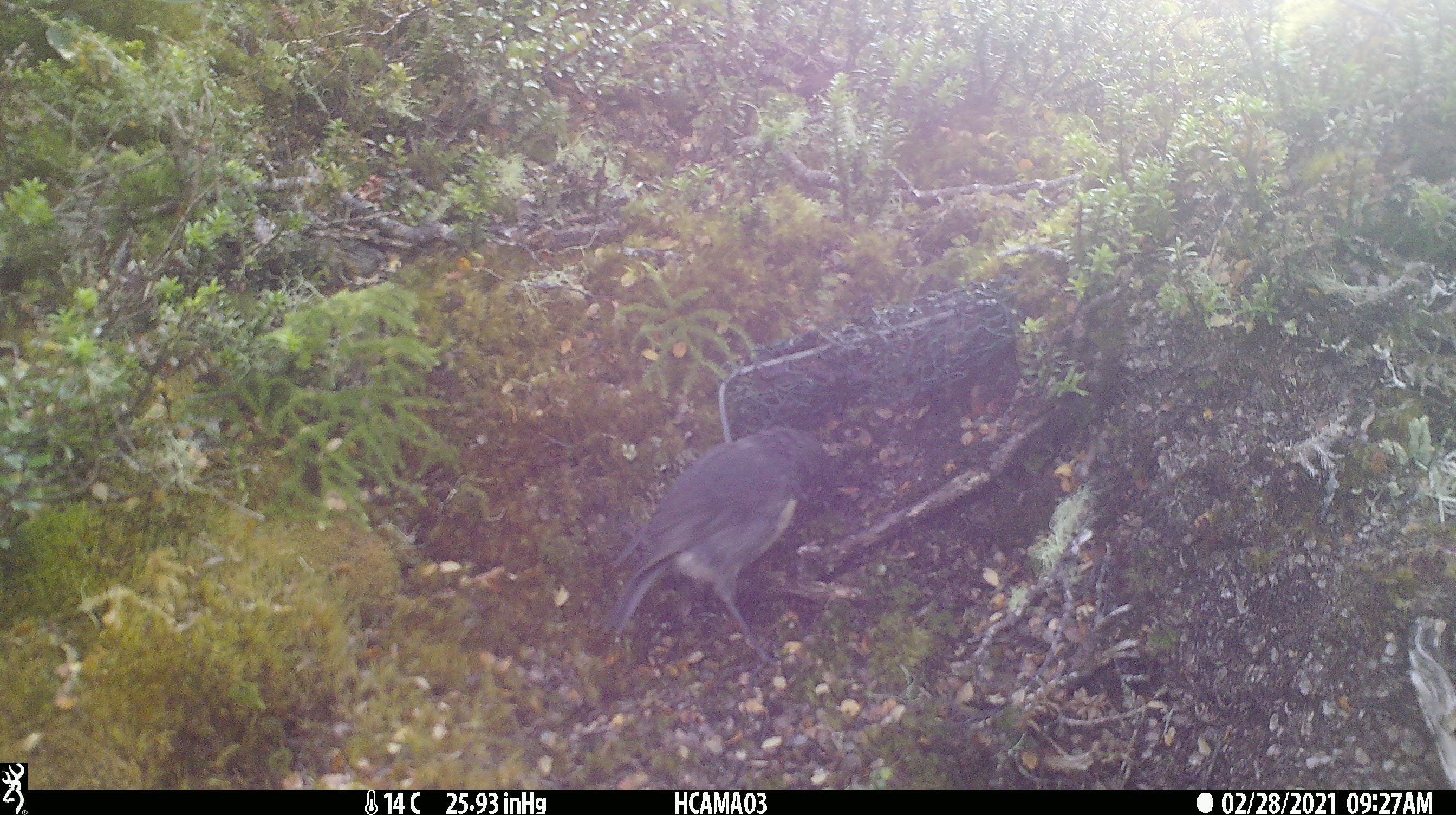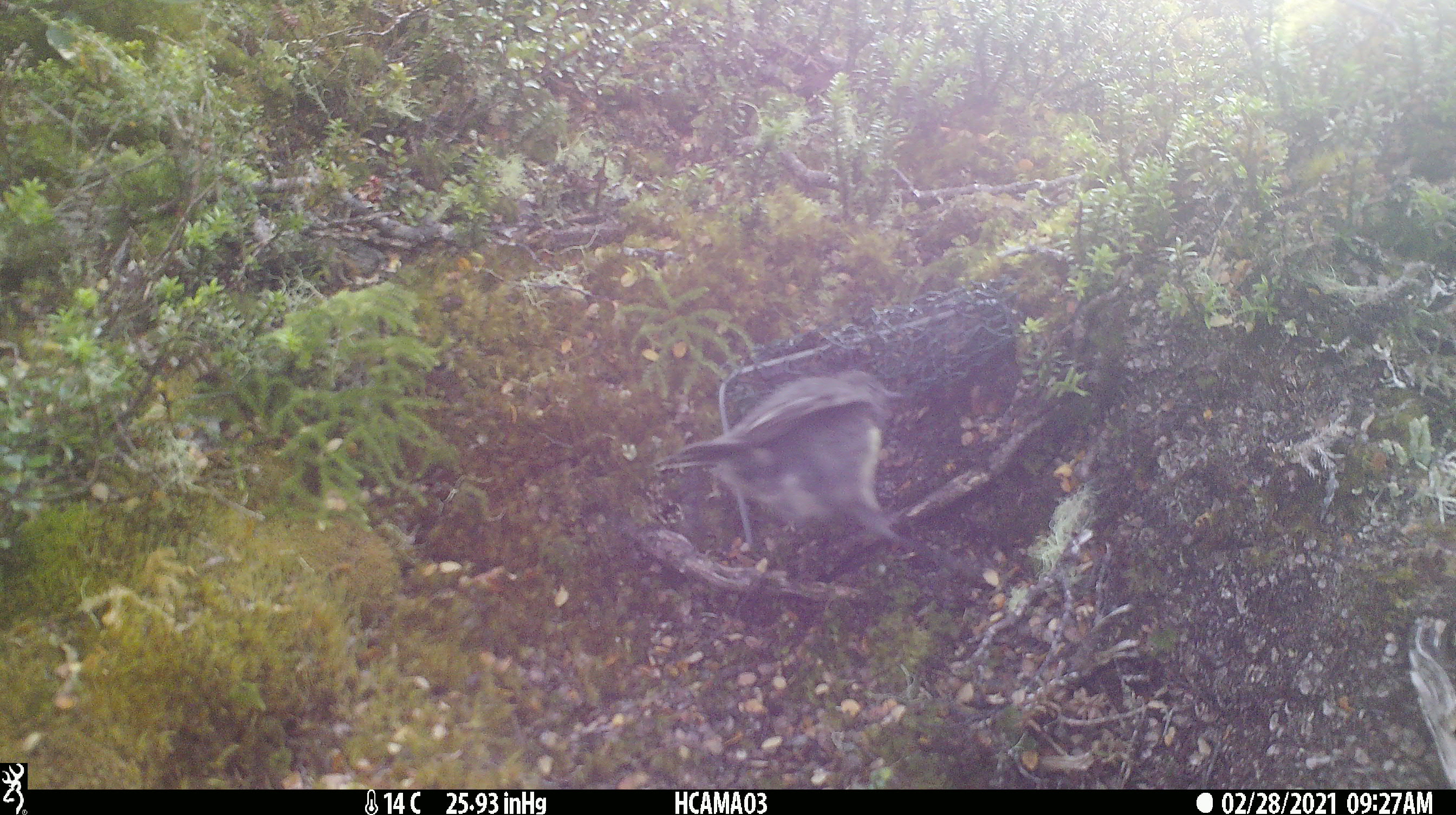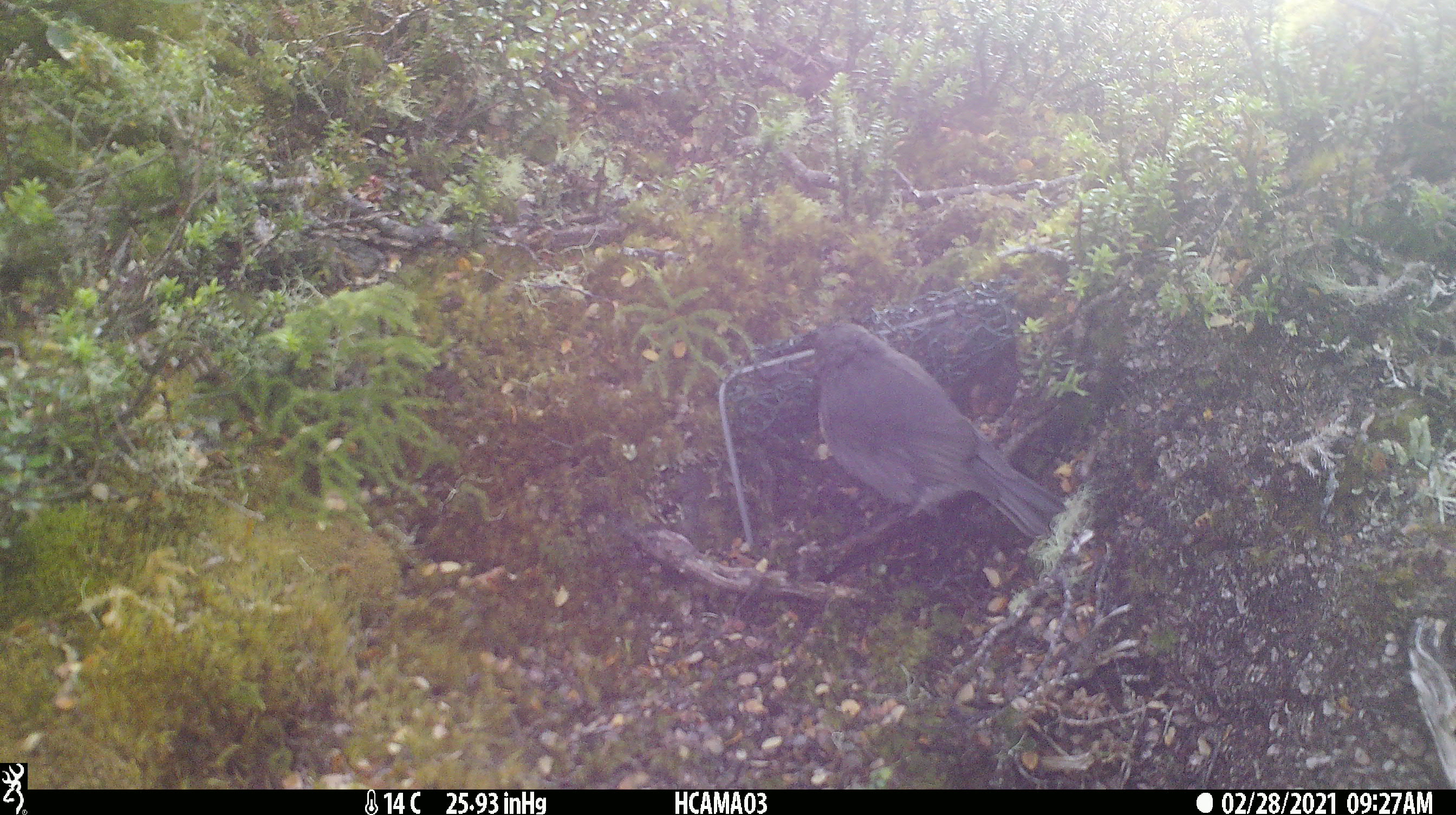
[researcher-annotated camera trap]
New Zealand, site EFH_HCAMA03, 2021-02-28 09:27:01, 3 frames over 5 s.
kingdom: Animalia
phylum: Chordata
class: Aves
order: Passeriformes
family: Petroicidae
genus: Petroica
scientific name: Petroica australis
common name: new zealand robin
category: robin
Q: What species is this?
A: Robin (new zealand robin) (Petroica australis).